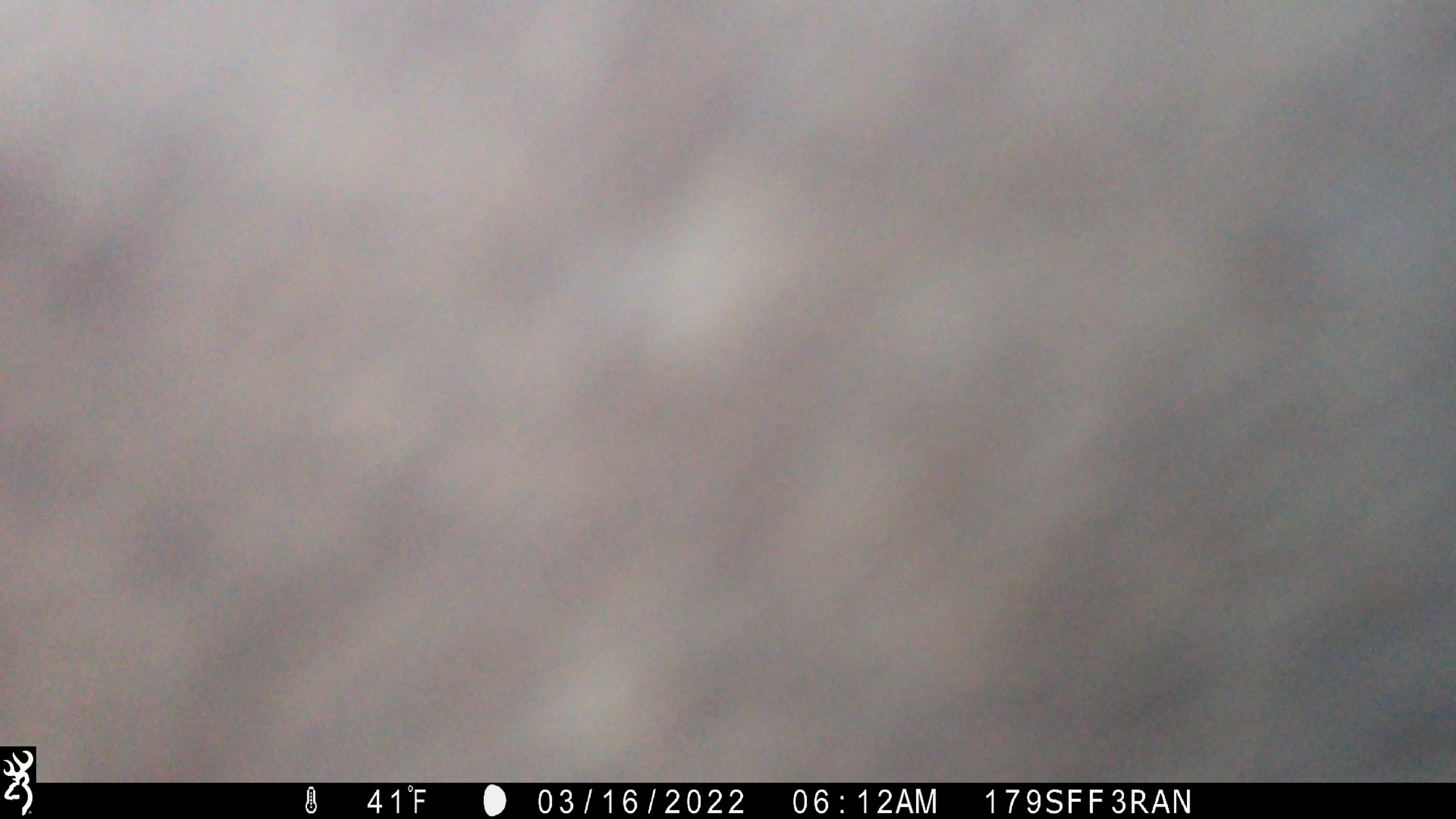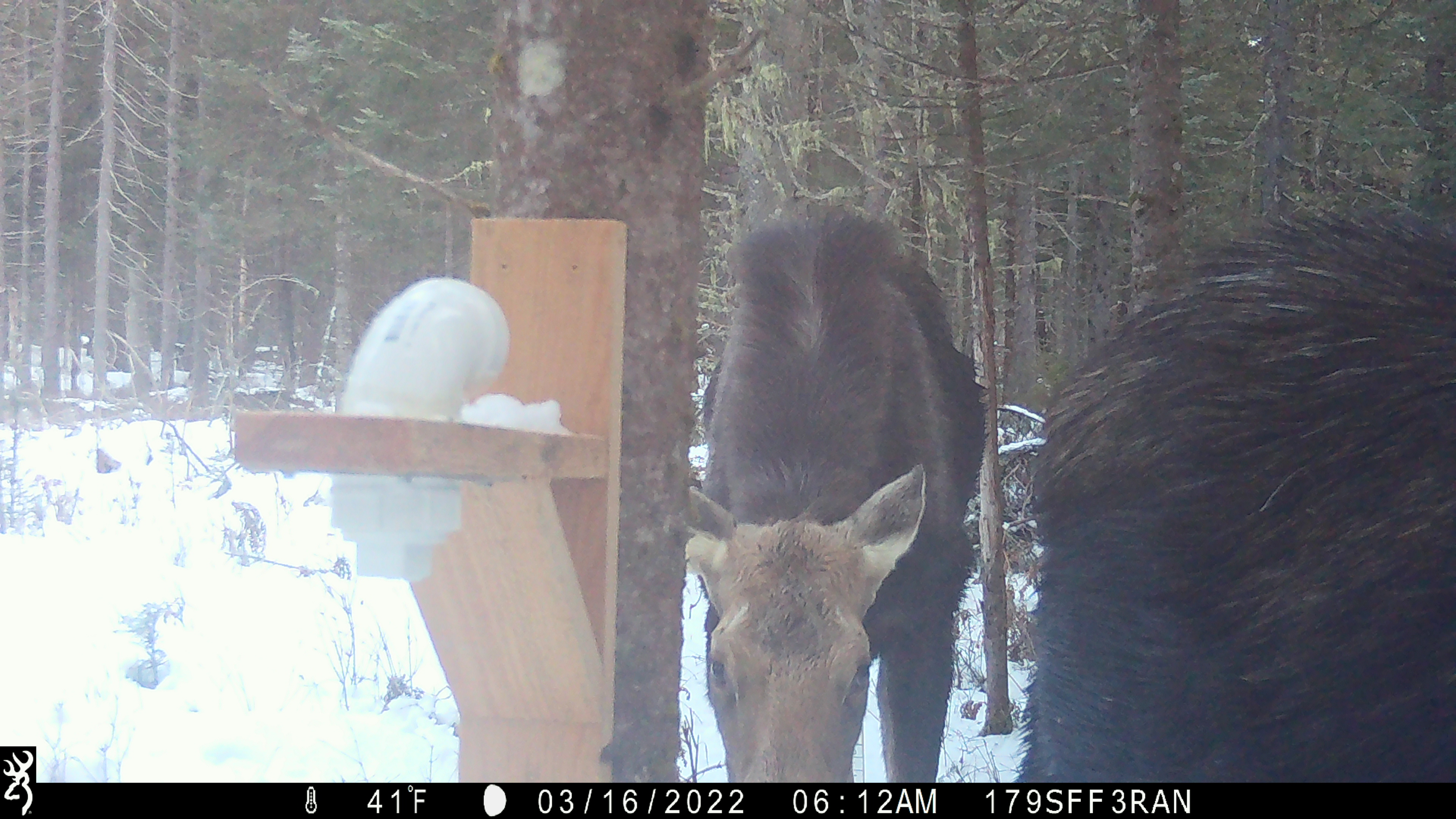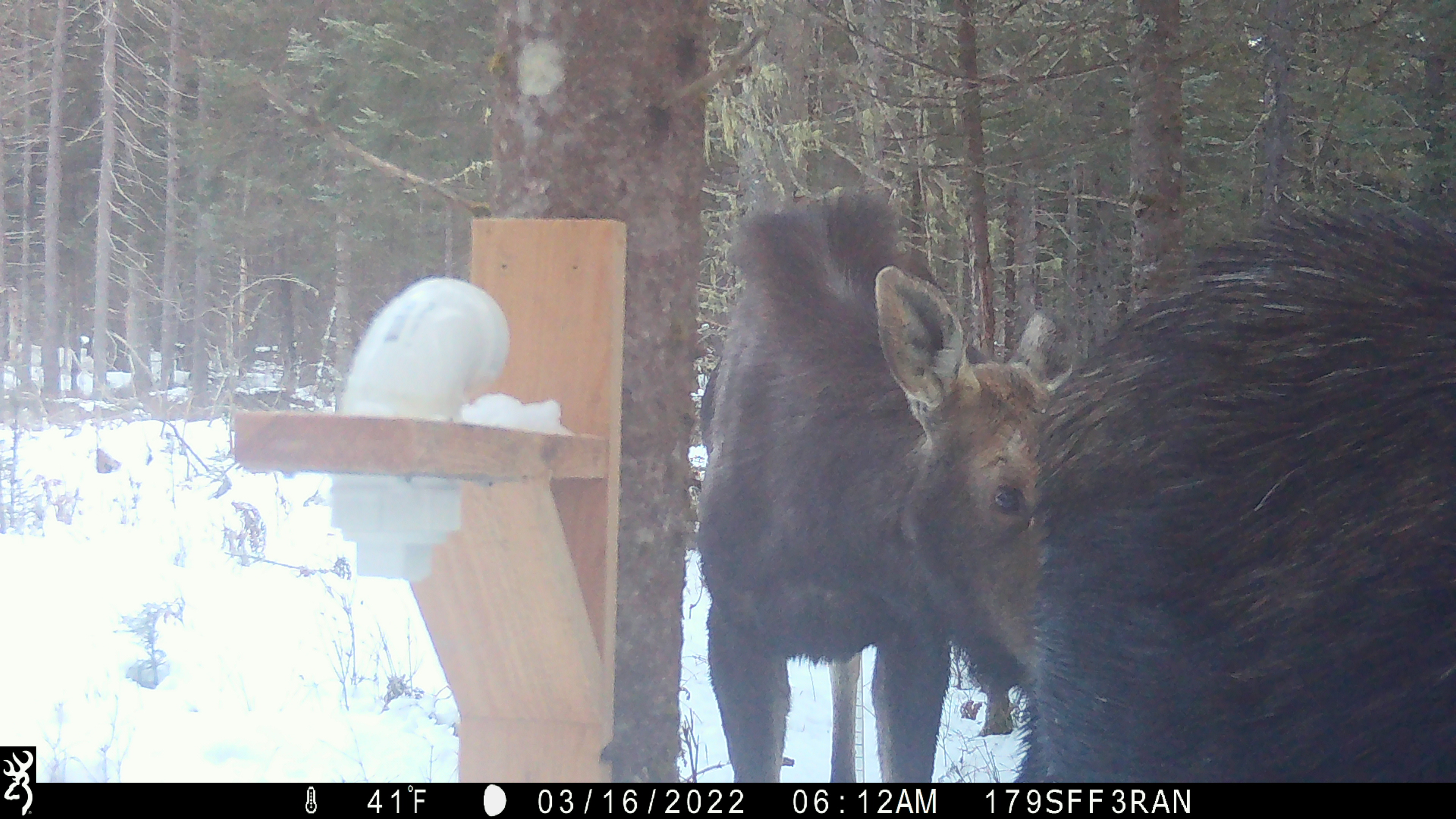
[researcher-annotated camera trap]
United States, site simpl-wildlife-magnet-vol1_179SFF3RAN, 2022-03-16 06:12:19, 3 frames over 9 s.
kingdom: Animalia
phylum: Chordata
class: Mammalia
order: Artiodactyla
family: Cervidae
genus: Alces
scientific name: Alces alces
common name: moose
Moose (Alces alces).